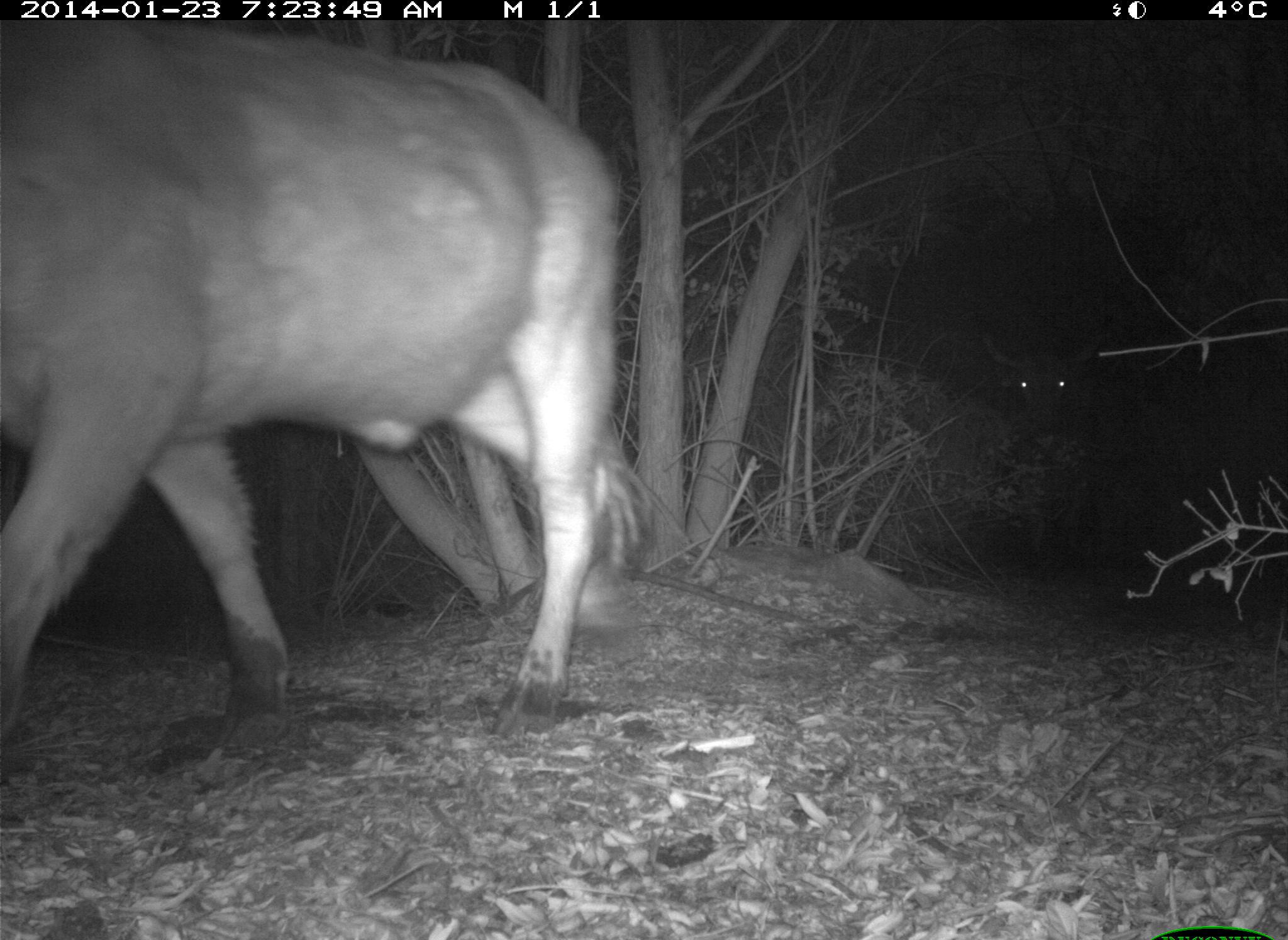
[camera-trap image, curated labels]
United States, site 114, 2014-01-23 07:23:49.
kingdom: Animalia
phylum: Chordata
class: Mammalia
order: Artiodactyla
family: Bovidae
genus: Bos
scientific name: Bos taurus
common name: cow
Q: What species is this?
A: Cow (Bos taurus).